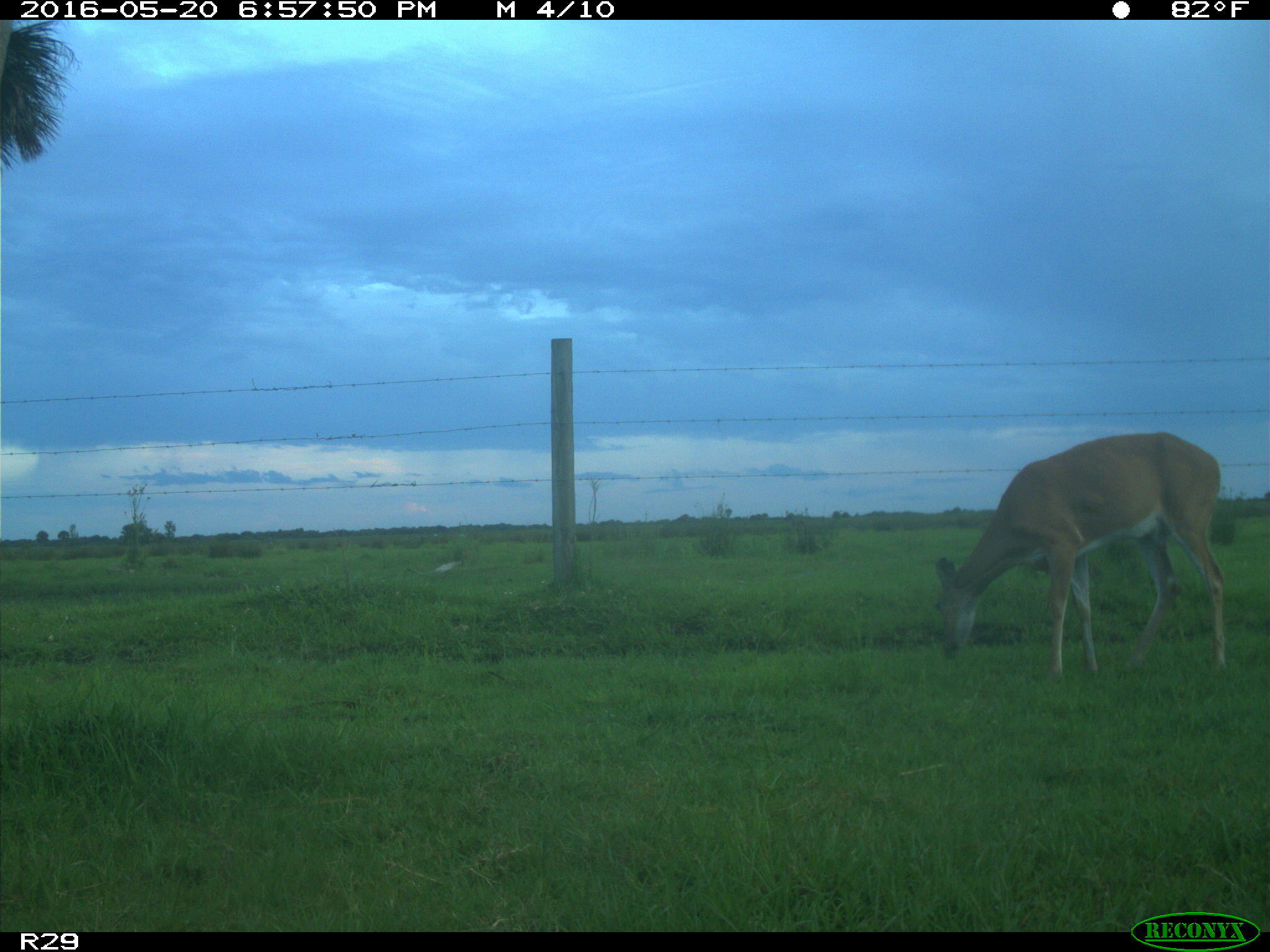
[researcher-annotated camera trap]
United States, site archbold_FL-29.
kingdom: Animalia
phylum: Chordata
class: Mammalia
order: Artiodactyla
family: Cervidae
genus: Odocoileus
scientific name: Odocoileus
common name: deer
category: unidentified deer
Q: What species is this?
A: Unidentified deer (deer) (Odocoileus).